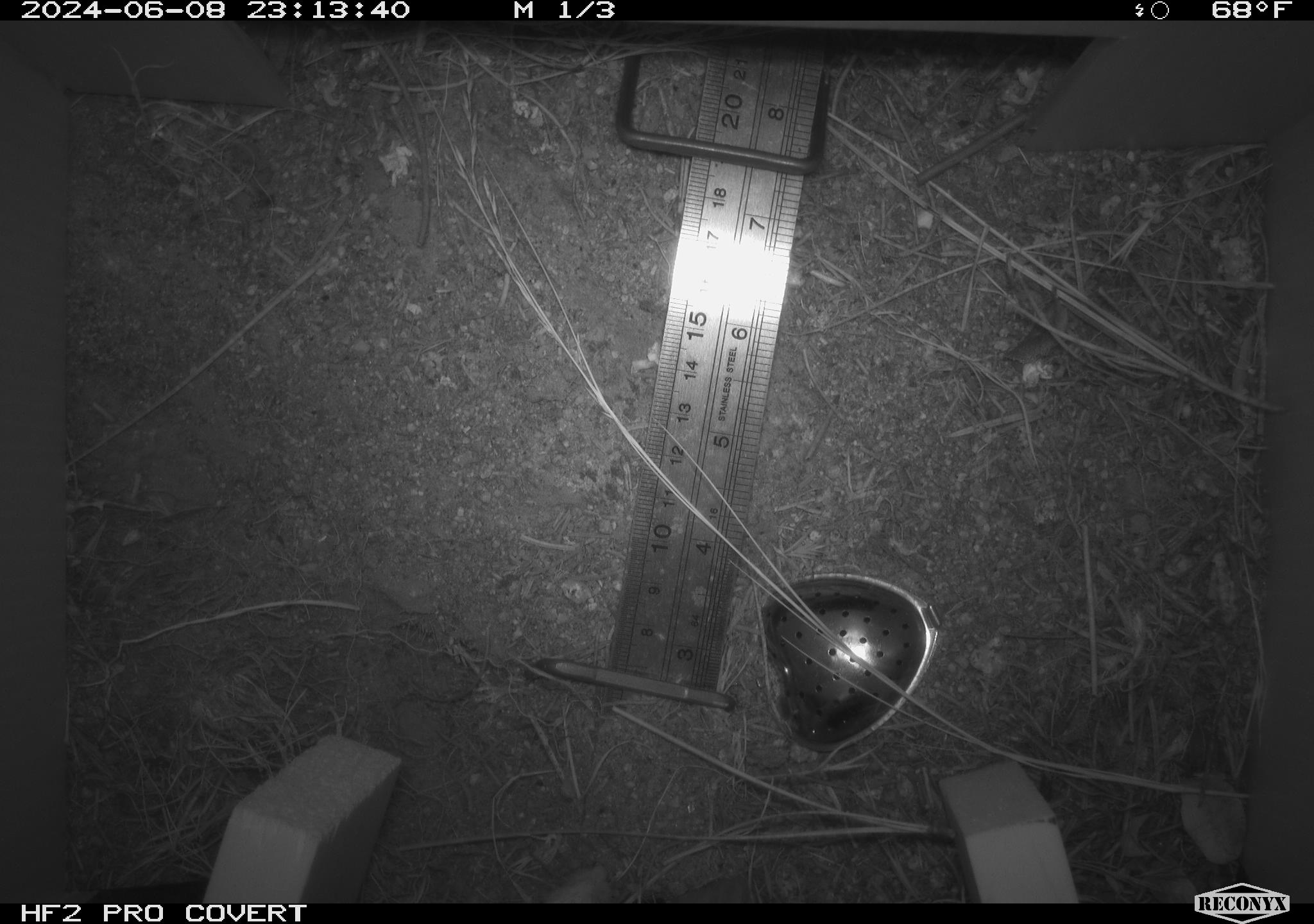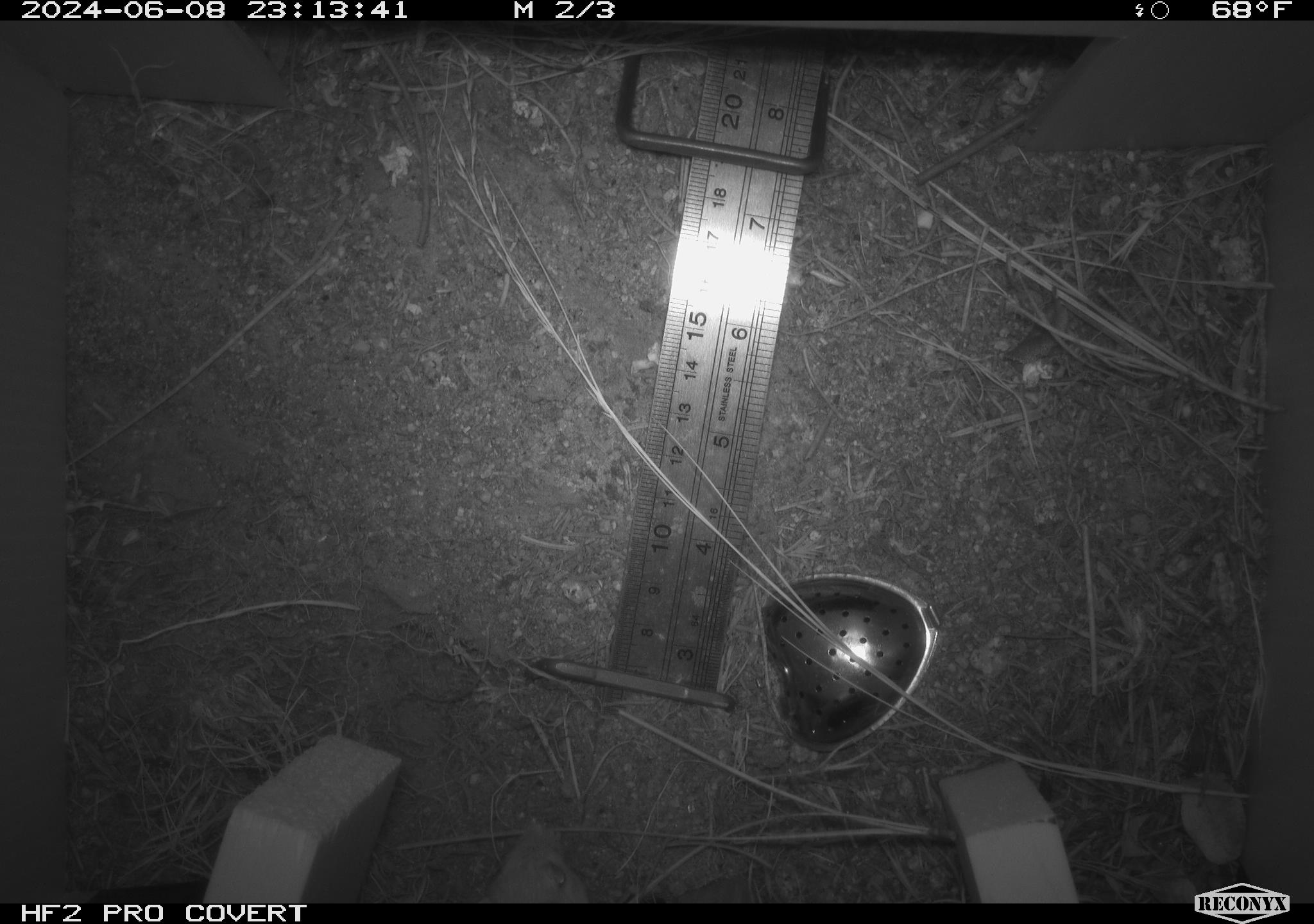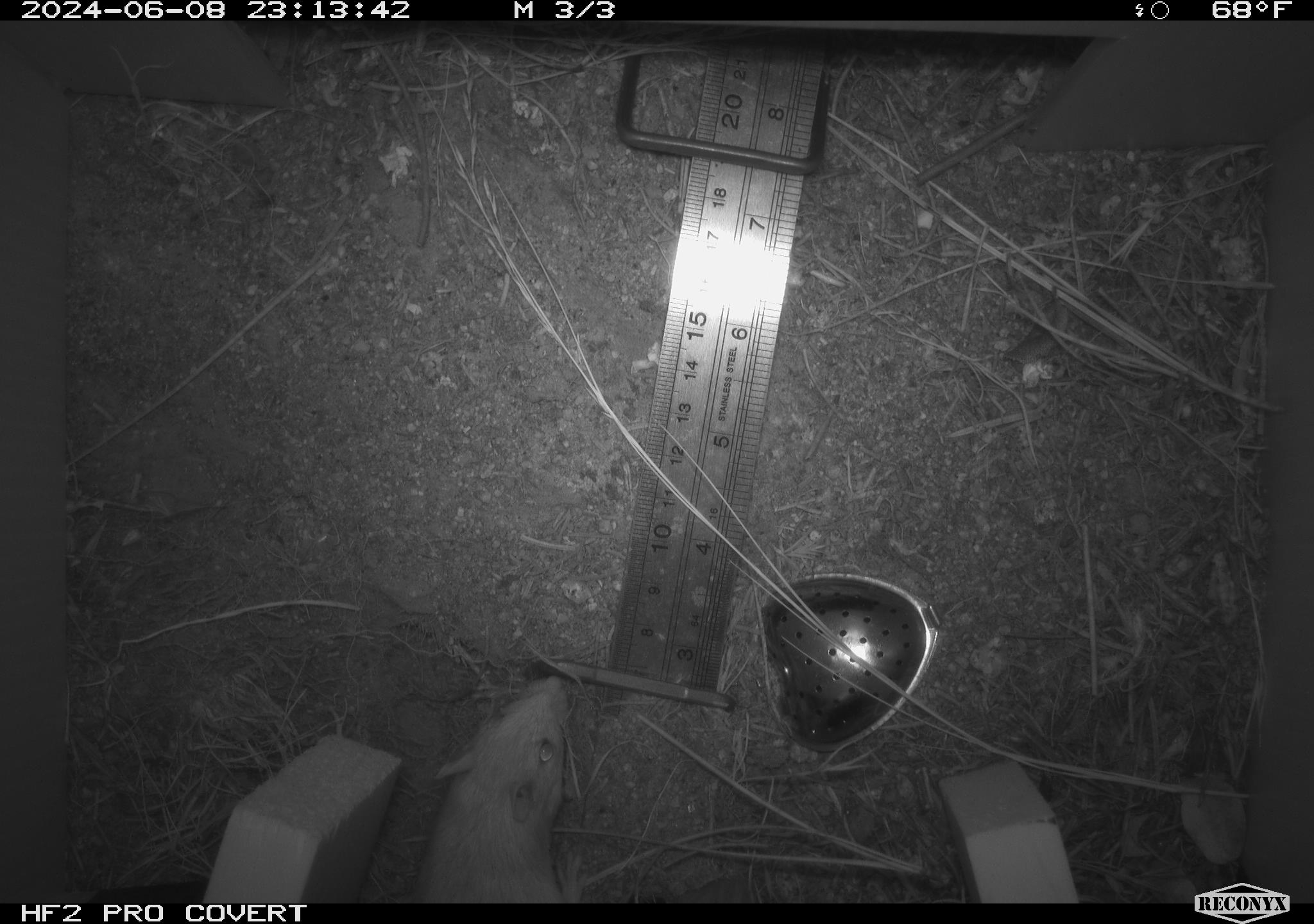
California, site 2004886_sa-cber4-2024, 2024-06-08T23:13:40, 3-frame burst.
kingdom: Animalia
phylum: Chordata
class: Mammalia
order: Rodentia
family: Heteromyidae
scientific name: Heteromyidae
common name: kangaroo rats and pocket mice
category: heteromyidae family